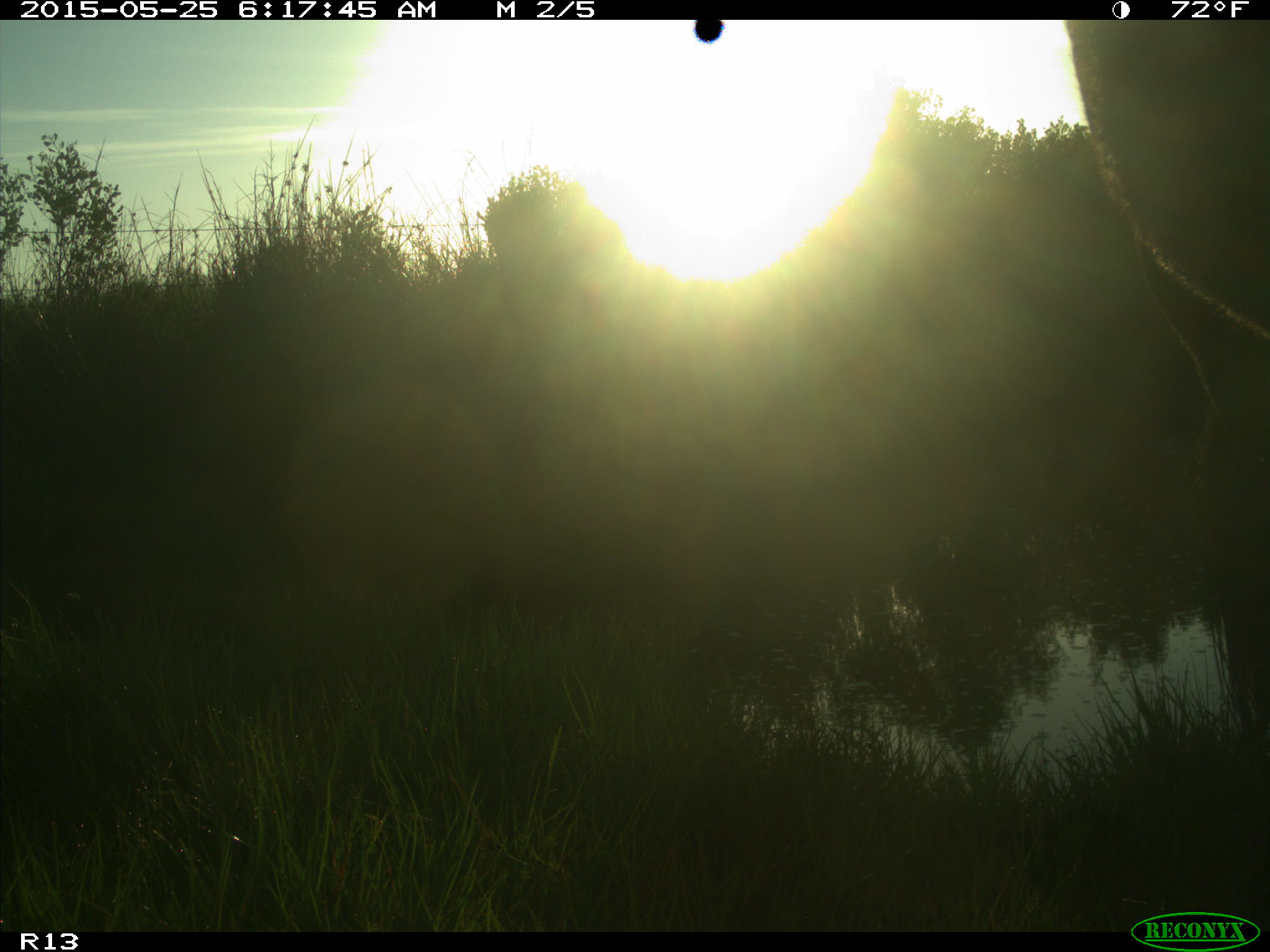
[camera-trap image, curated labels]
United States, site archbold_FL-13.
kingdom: Animalia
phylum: Chordata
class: Mammalia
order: Artiodactyla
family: Bovidae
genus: Bos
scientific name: Bos taurus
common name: domestic cow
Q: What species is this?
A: Bos taurus (domestic cow).